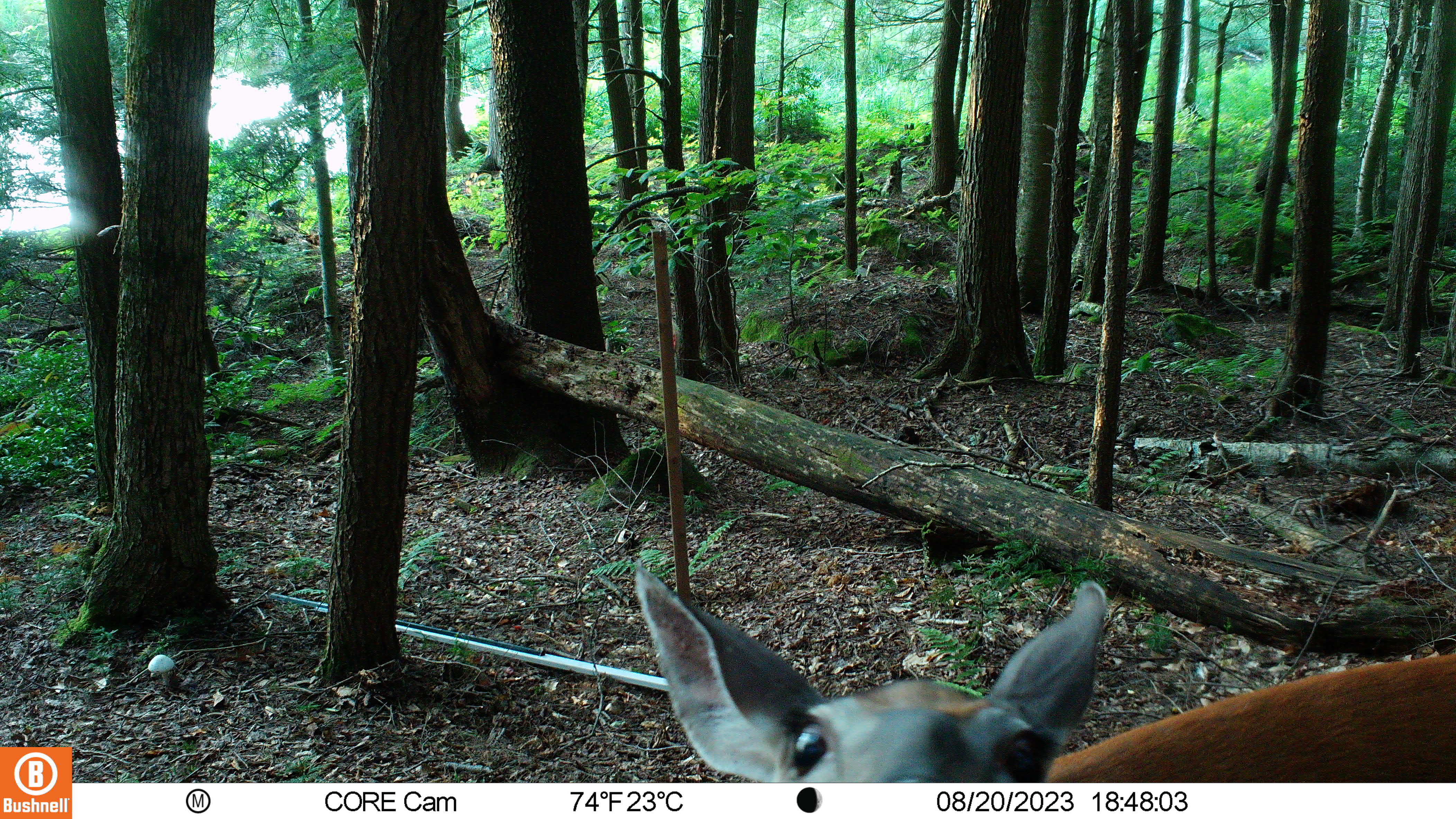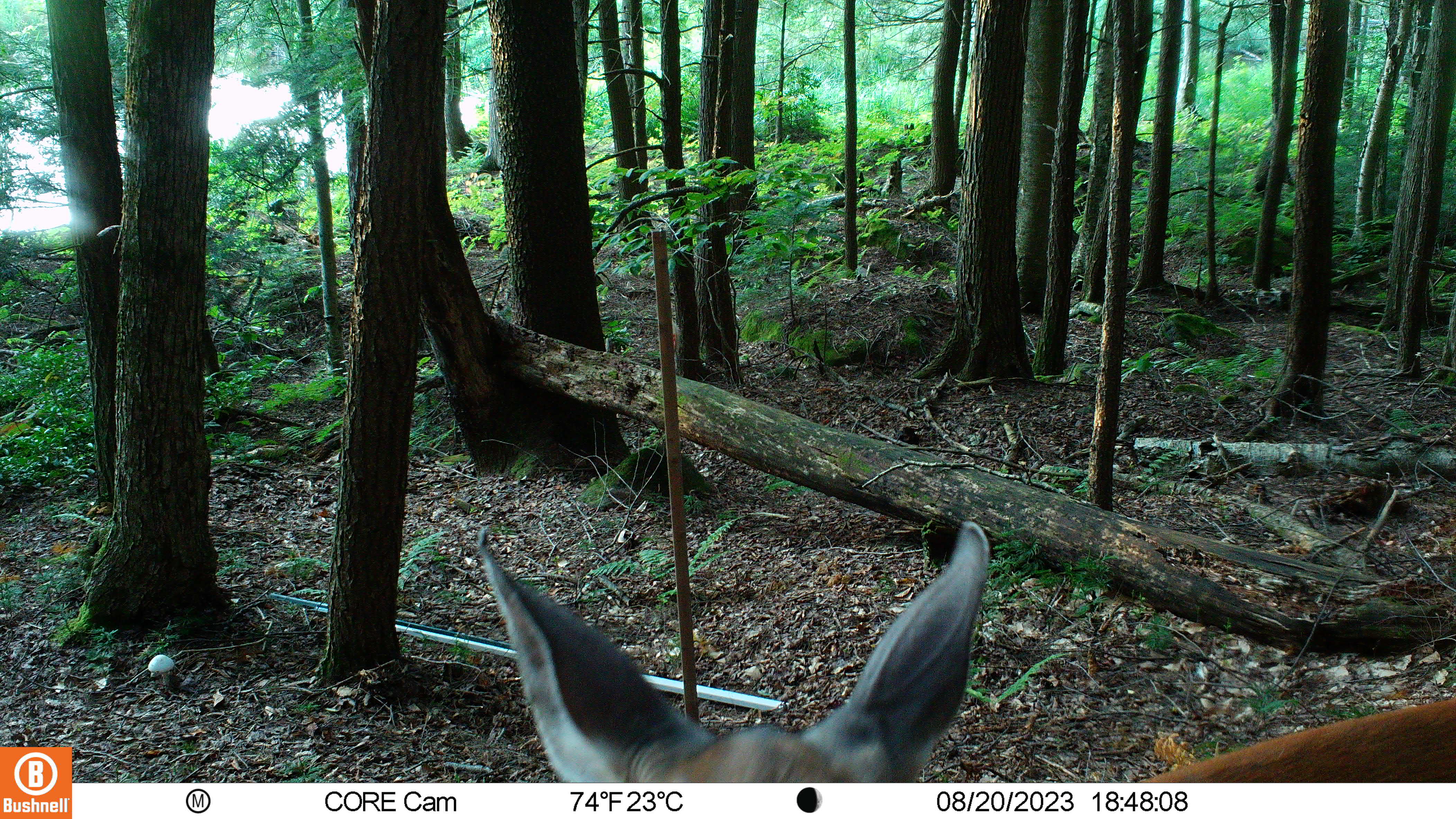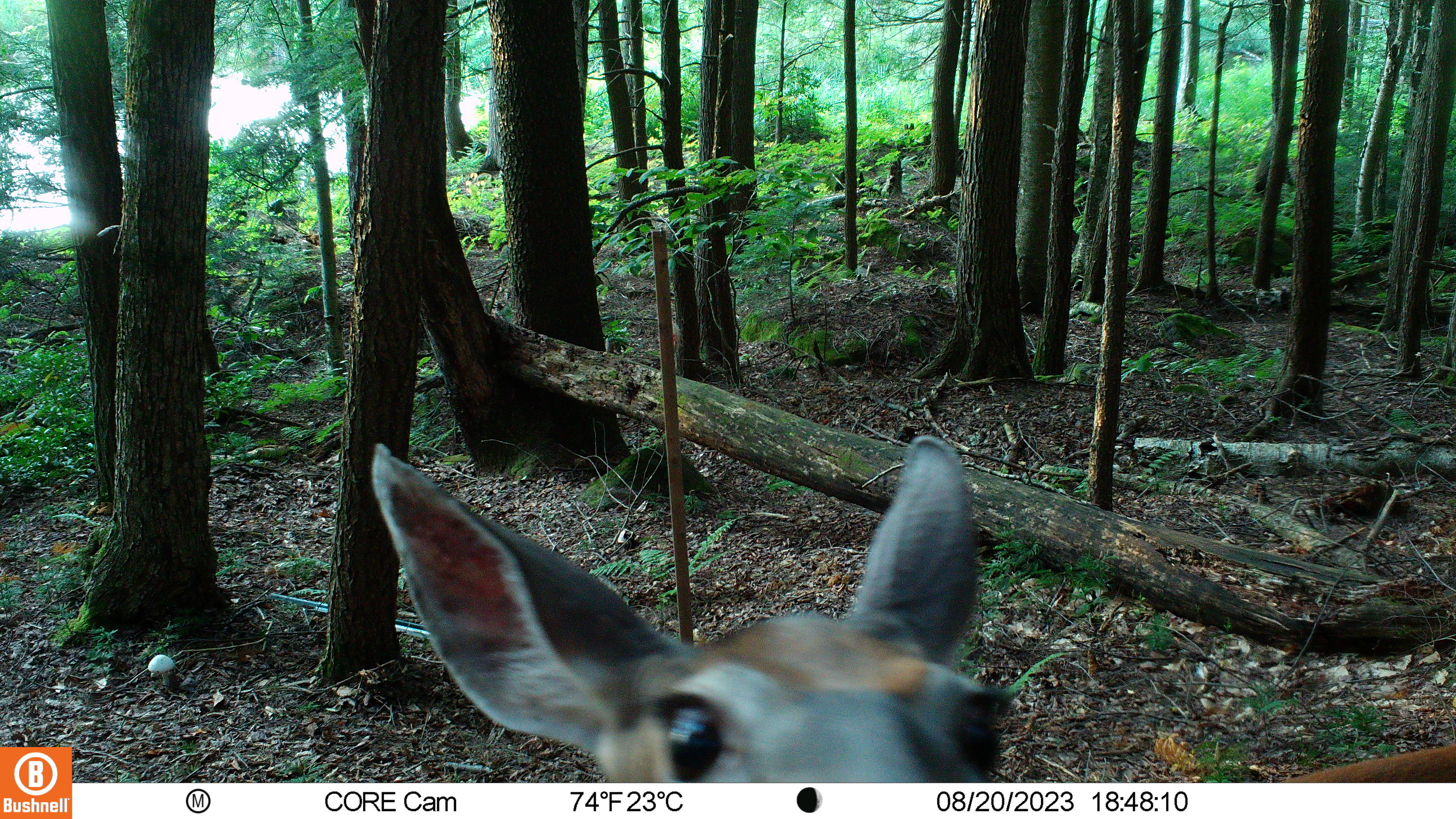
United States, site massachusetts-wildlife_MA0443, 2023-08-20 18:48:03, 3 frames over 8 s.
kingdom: Animalia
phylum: Chordata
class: Mammalia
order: Artiodactyla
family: Cervidae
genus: Odocoileus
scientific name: Odocoileus virginianus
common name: white-tailed deer